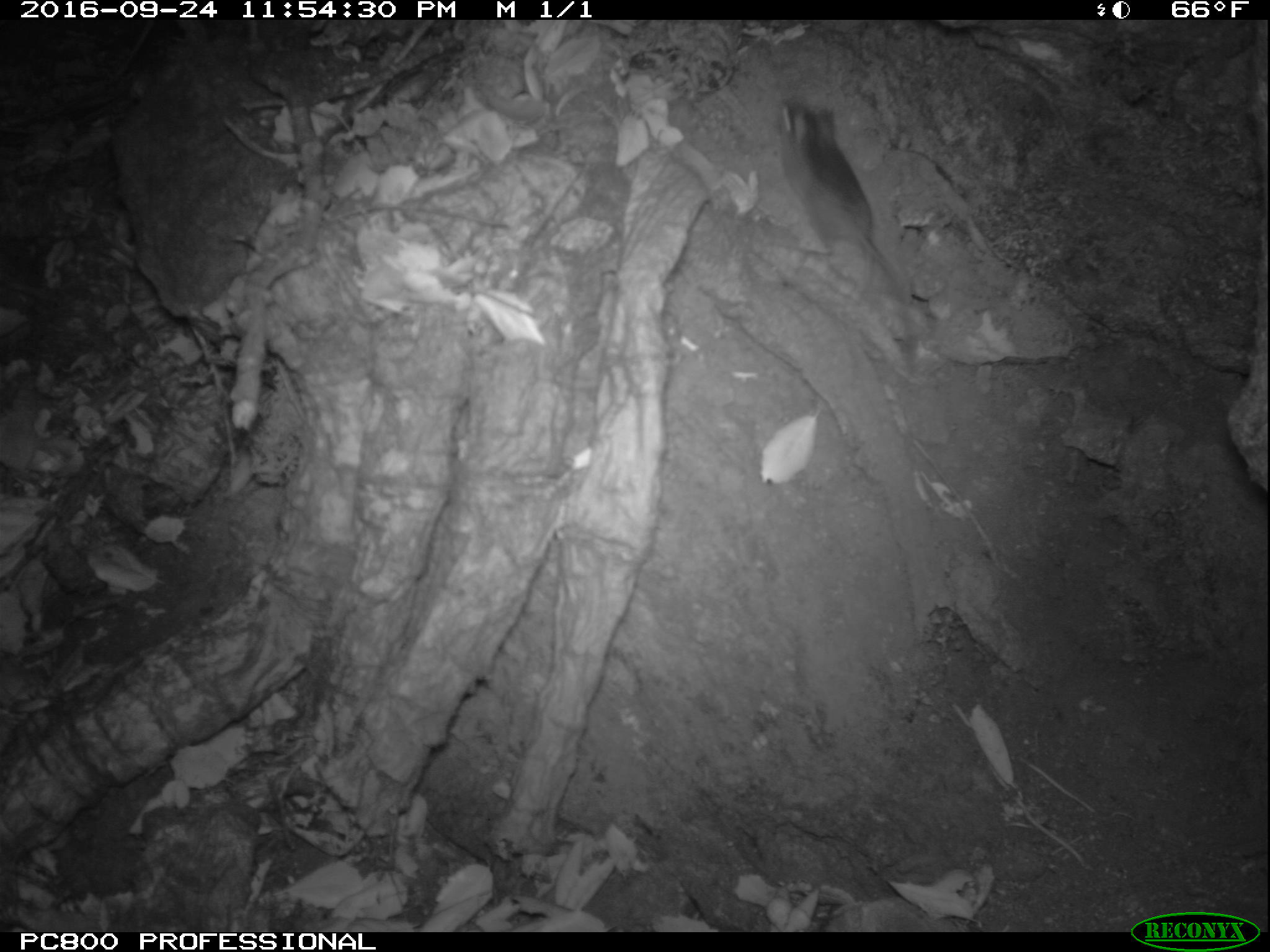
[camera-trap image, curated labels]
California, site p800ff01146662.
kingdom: Animalia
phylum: Chordata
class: Mammalia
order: Rodentia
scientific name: Rodentia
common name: rodent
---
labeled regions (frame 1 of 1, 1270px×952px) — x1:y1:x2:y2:
rodent: 776:97:918:372